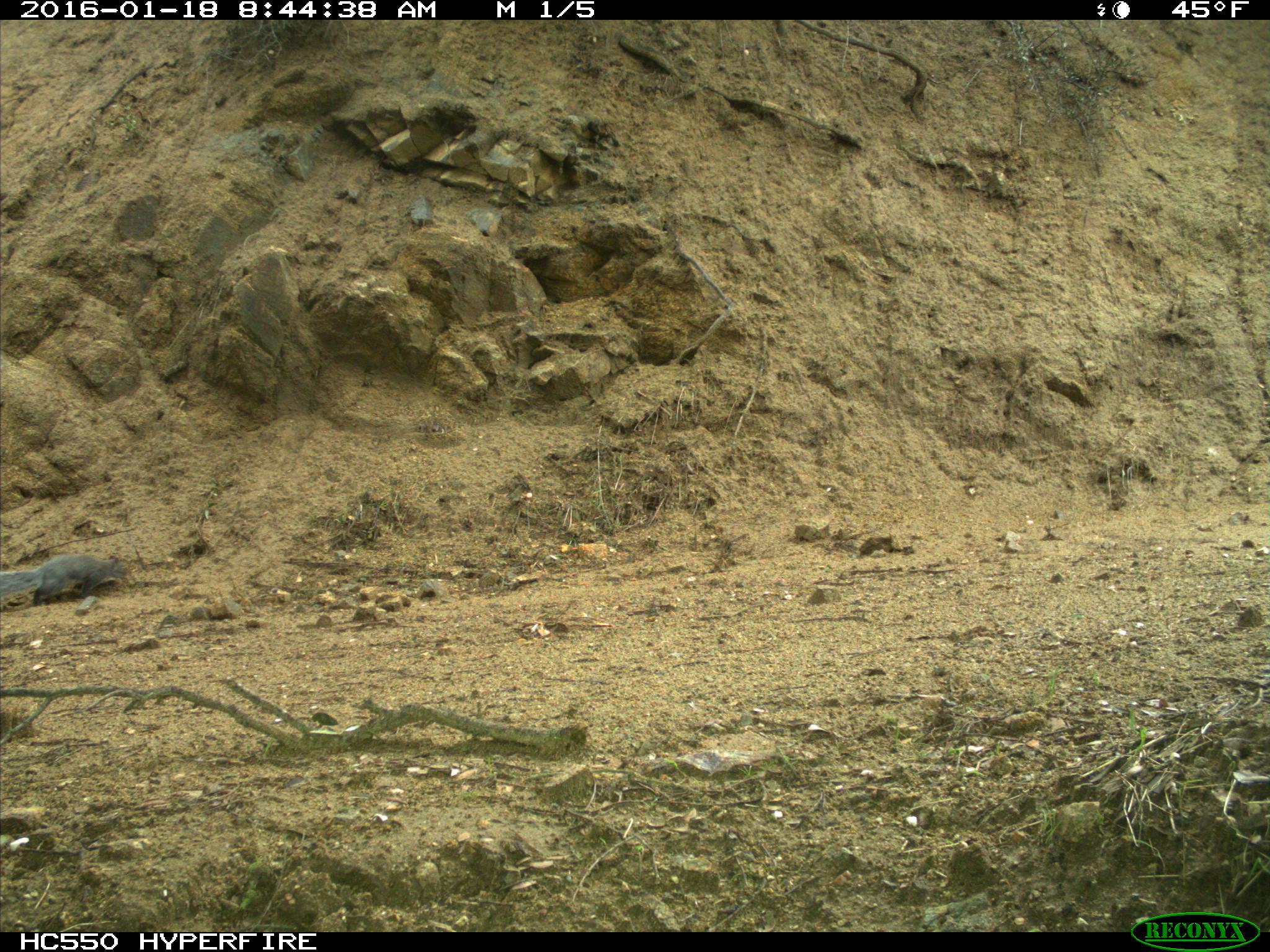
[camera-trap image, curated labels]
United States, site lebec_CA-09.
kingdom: Animalia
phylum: Chordata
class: Mammalia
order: Rodentia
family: Sciuridae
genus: Sciurus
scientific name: Sciurus carolinensis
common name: eastern gray squirrel